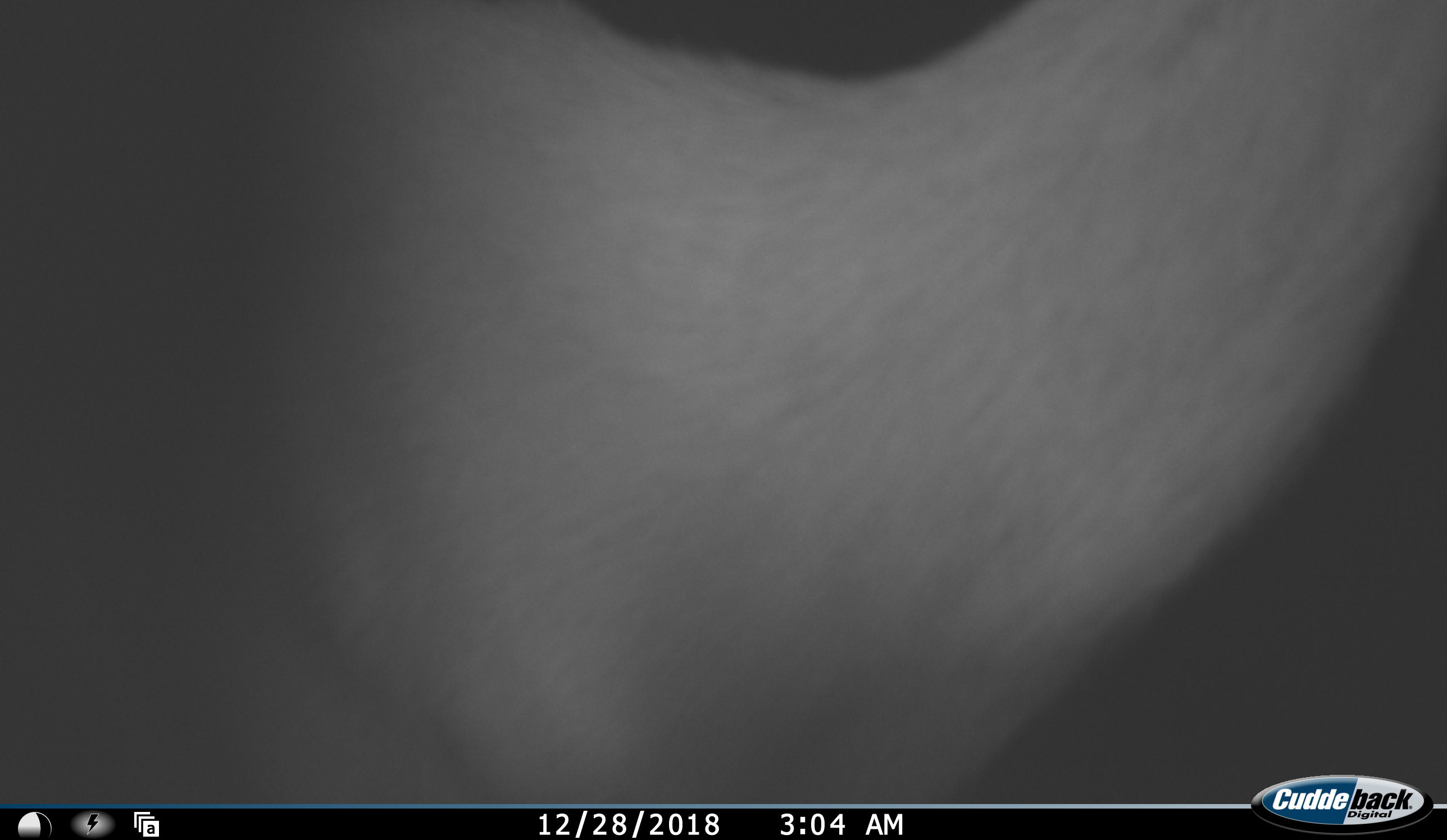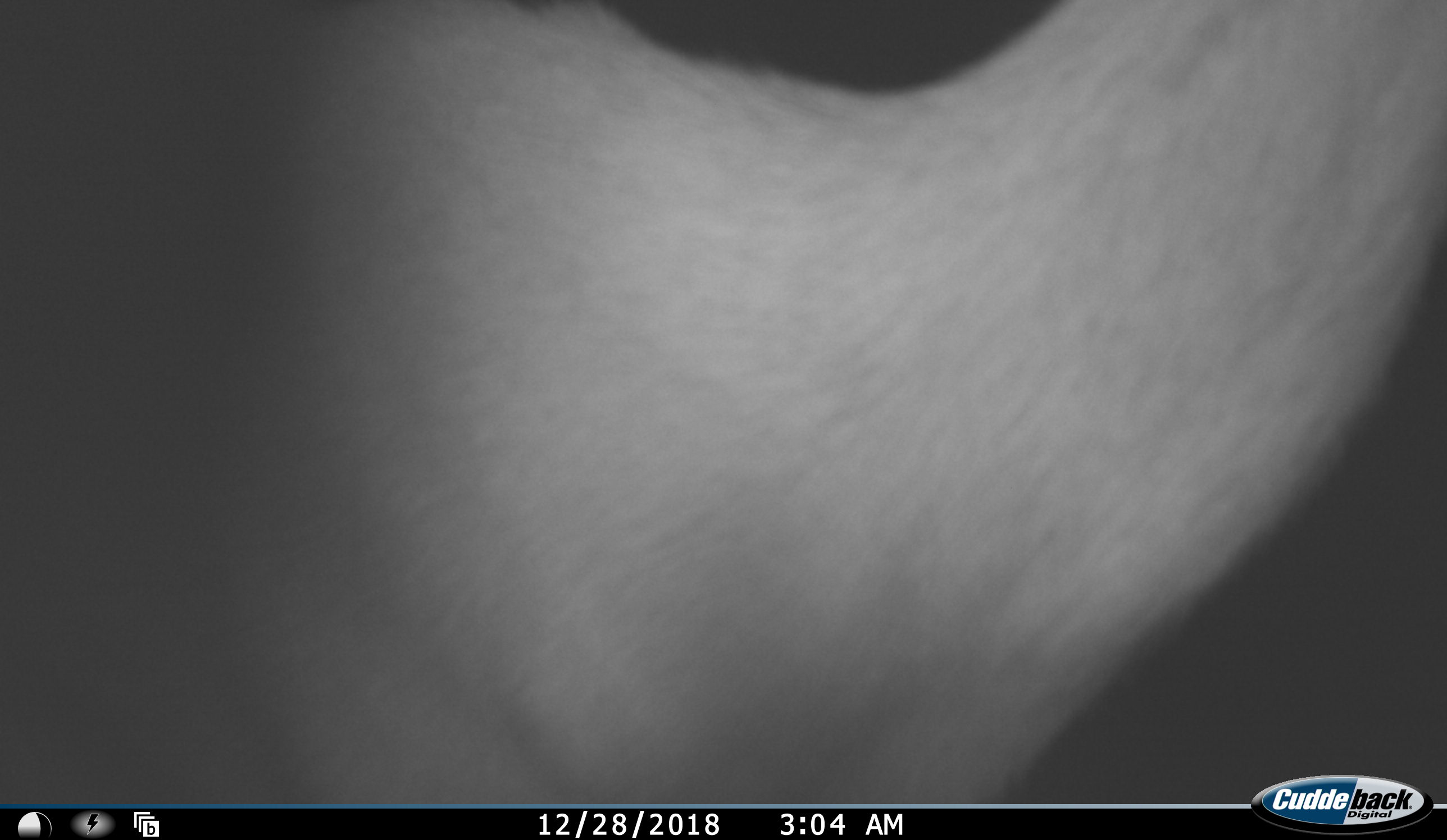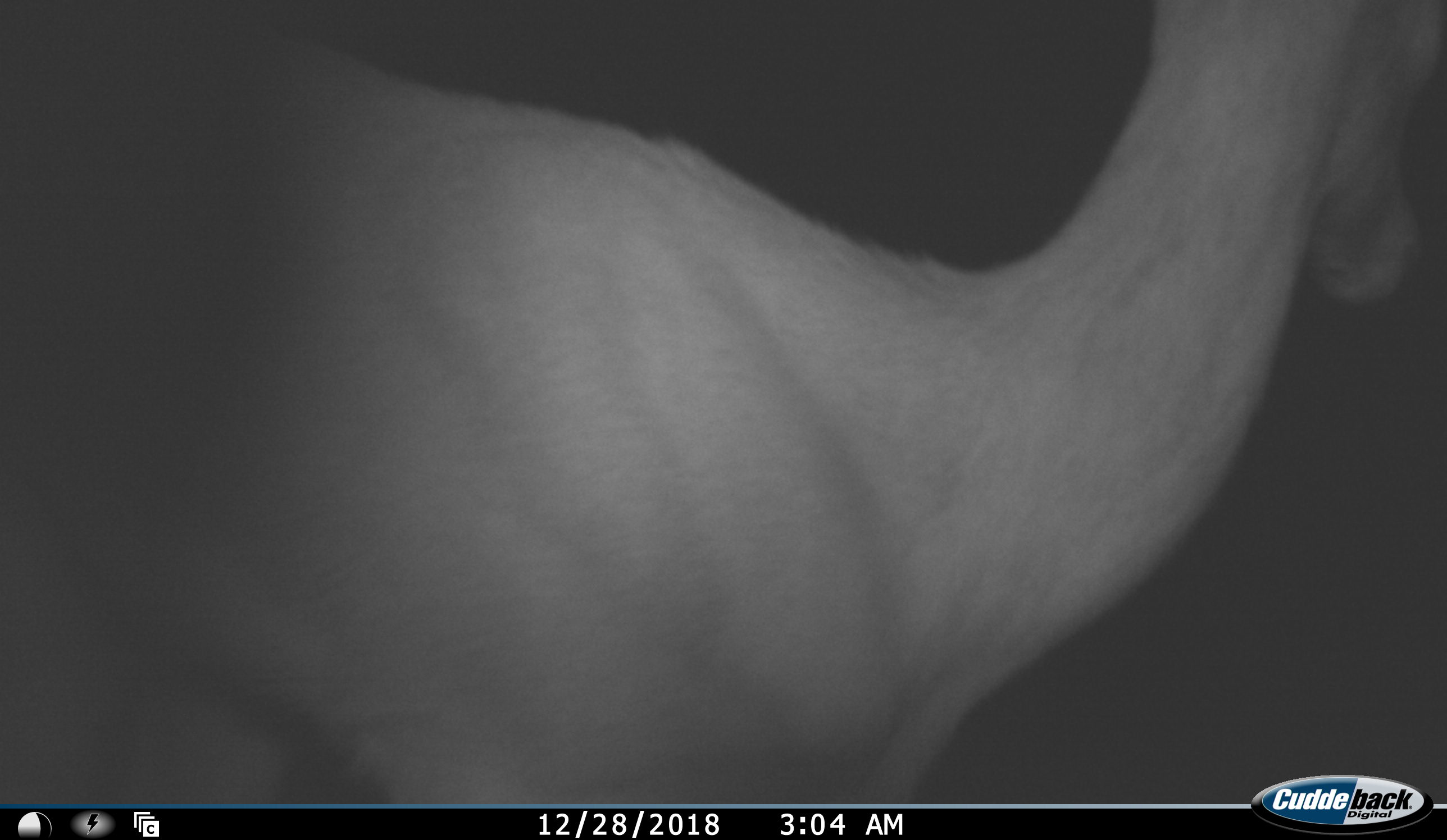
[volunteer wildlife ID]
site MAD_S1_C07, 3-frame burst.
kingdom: Animalia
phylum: Chordata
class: Mammalia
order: Artiodactyla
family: Bovidae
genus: Aepyceros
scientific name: Aepyceros melampus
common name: impala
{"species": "impala (Aepyceros melampus)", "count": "1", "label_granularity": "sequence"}